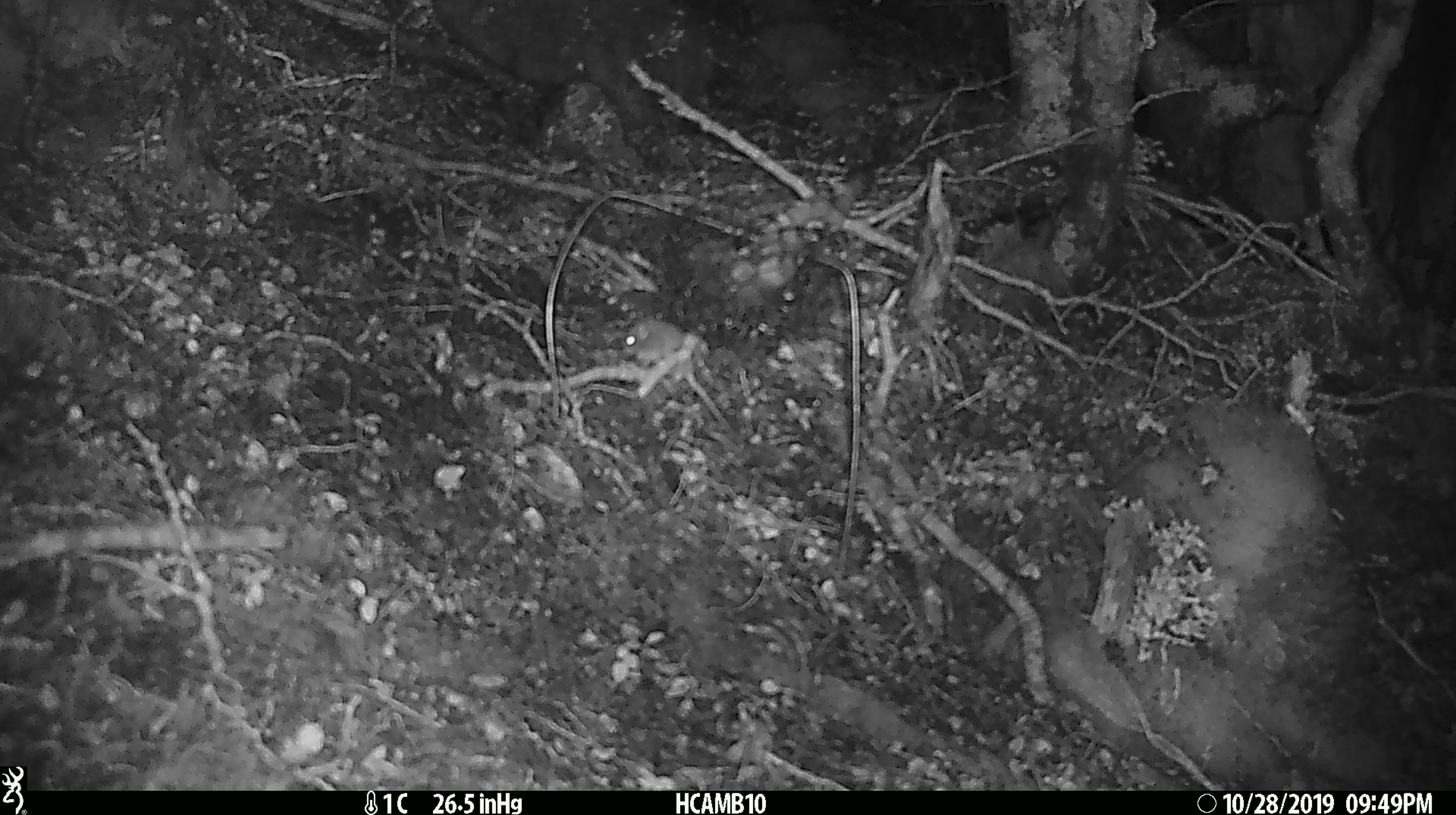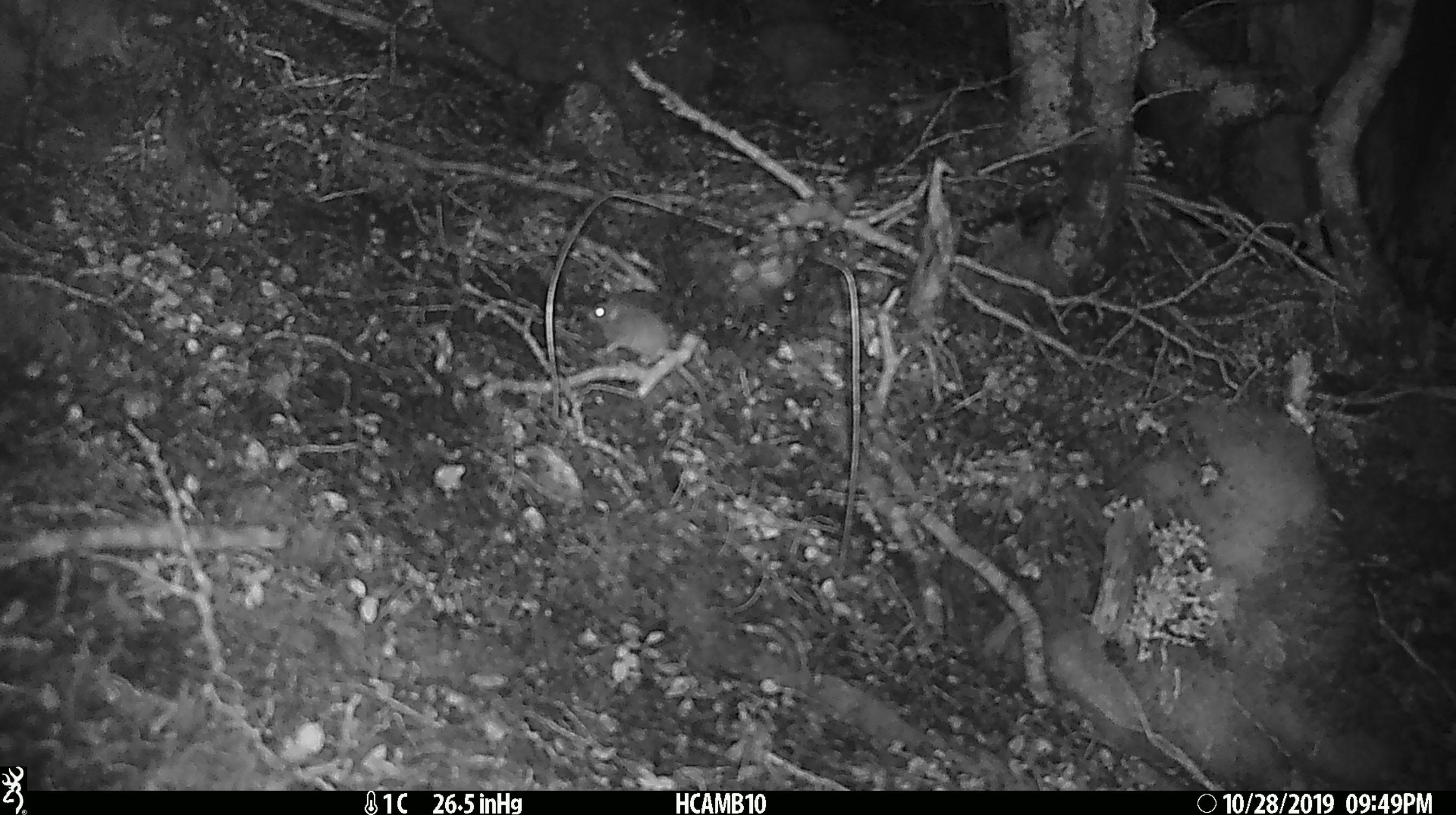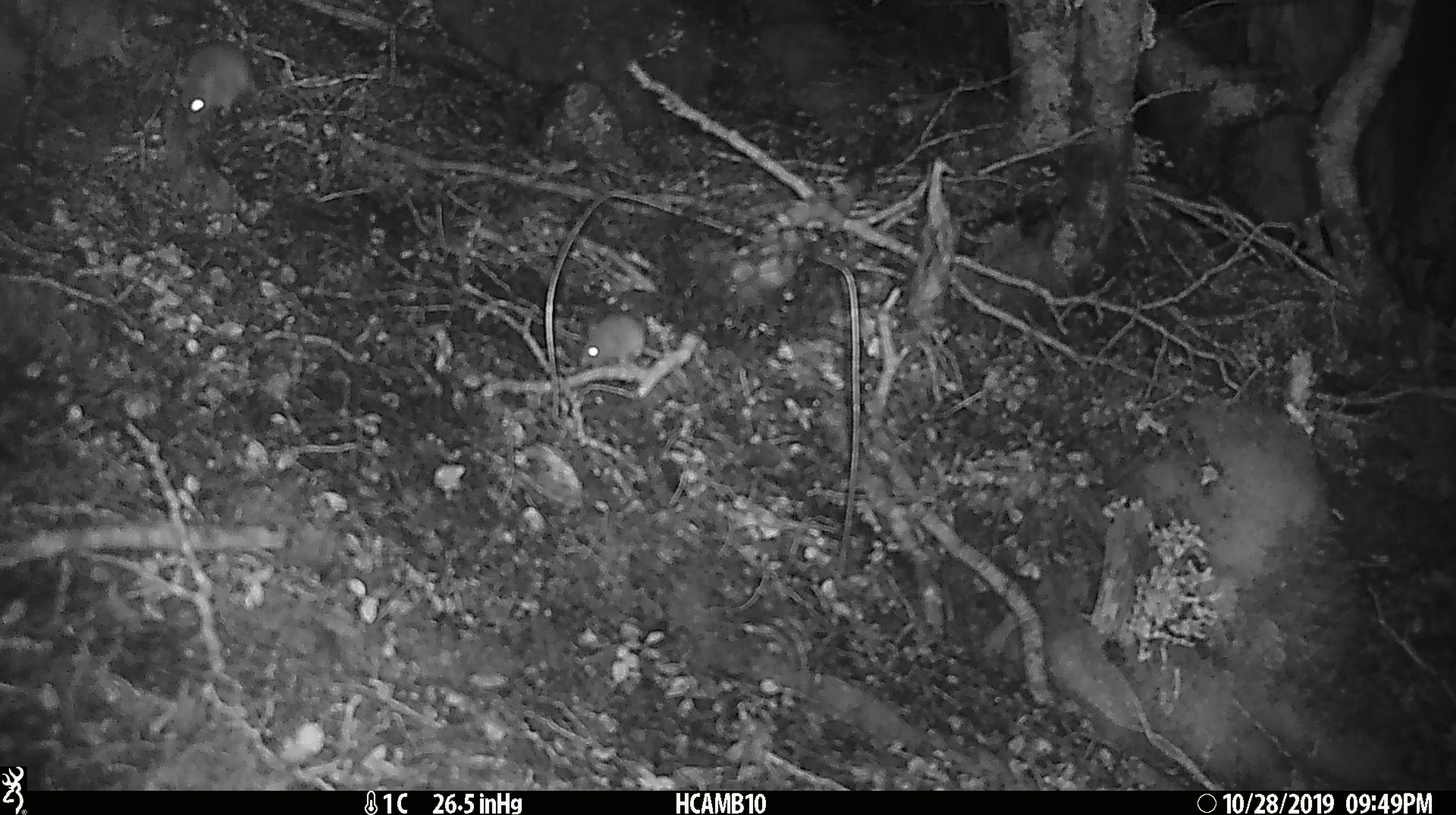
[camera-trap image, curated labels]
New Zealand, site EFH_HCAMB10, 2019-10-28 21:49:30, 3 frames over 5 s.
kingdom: Animalia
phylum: Chordata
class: Mammalia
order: Rodentia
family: Muridae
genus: Mus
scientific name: Mus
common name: mouse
Mouse (Mus).